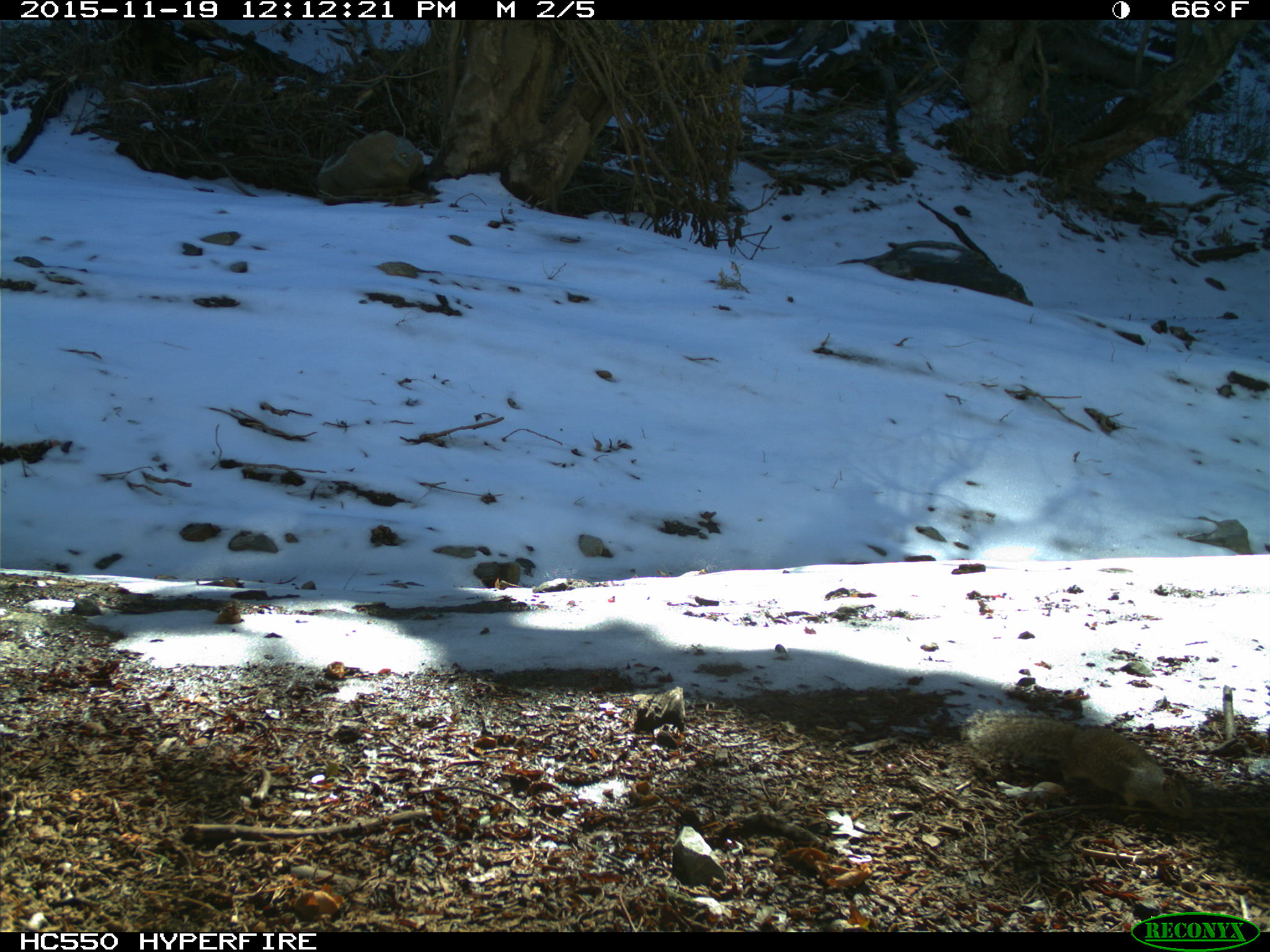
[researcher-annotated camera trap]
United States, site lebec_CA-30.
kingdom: Animalia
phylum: Chordata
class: Mammalia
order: Rodentia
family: Sciuridae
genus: Otospermophilus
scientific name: Otospermophilus beecheyi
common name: california ground squirrel